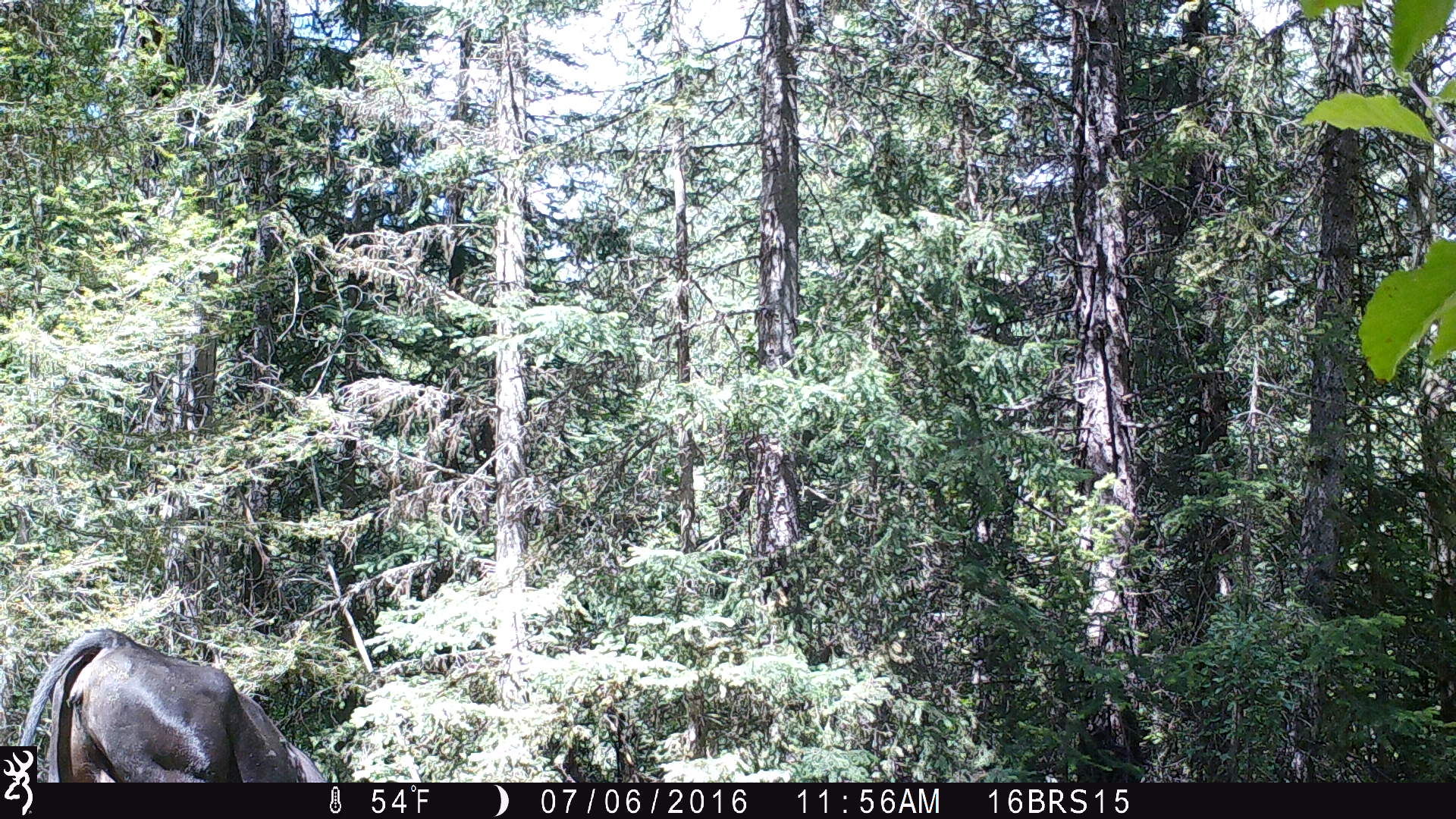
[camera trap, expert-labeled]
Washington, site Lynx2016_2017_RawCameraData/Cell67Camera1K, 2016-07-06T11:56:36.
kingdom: Animalia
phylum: Chordata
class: Mammalia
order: Artiodactyla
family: Bovidae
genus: Bos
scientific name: Bos taurus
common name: domestic cattle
Domestic cattle (Bos taurus). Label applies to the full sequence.